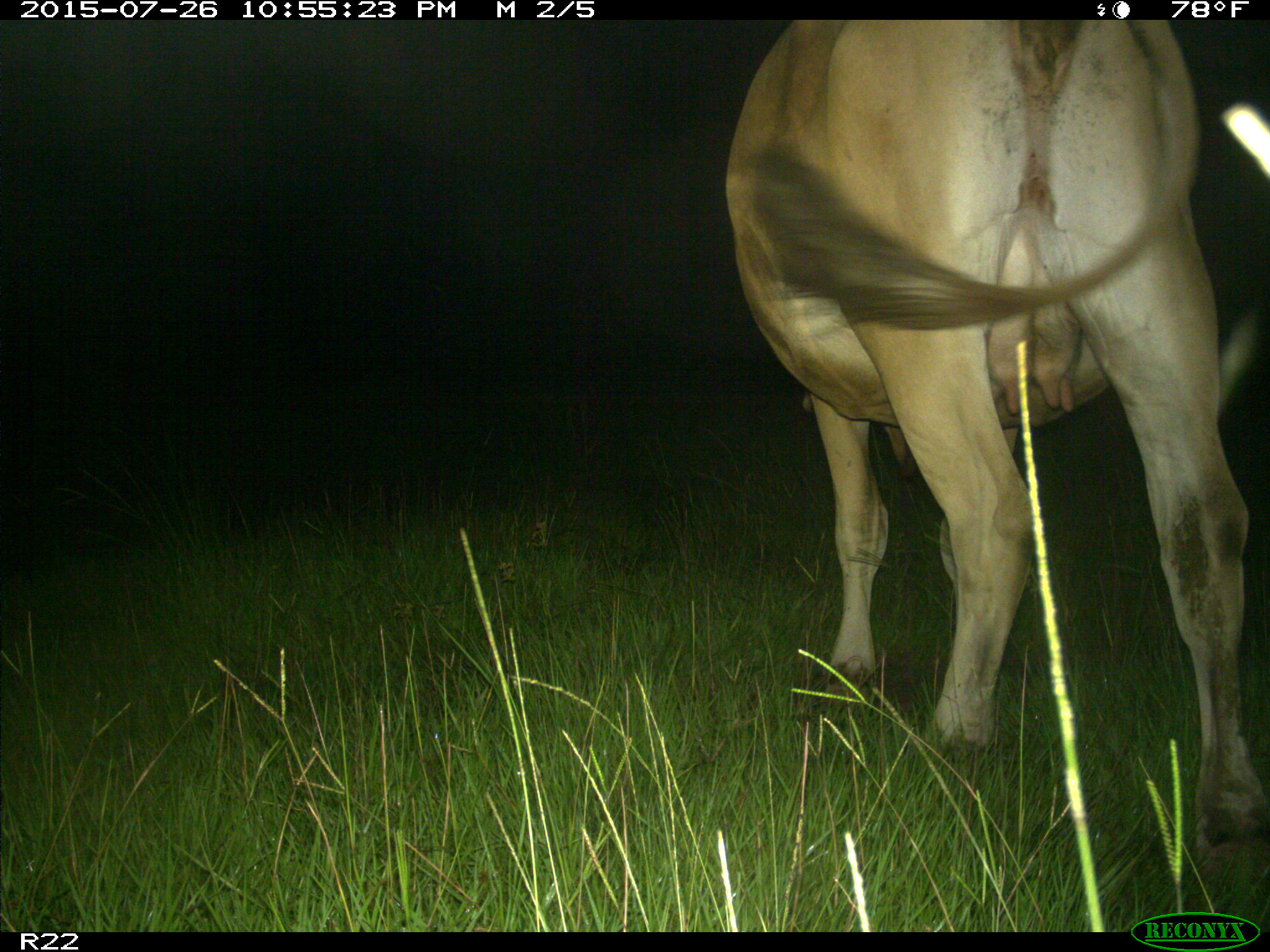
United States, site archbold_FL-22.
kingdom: Animalia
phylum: Chordata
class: Mammalia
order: Artiodactyla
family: Bovidae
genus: Bos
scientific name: Bos taurus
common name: domestic cow